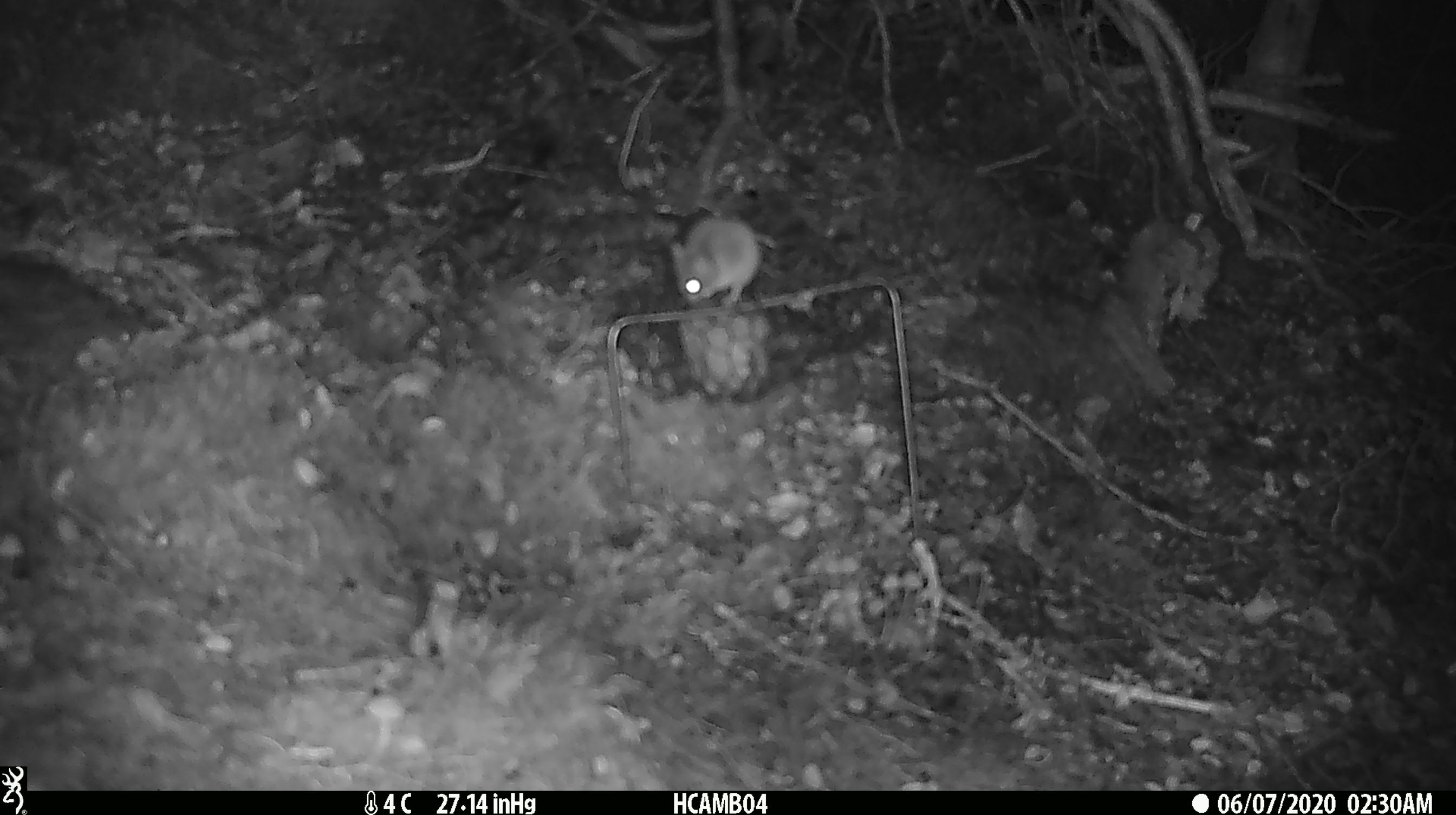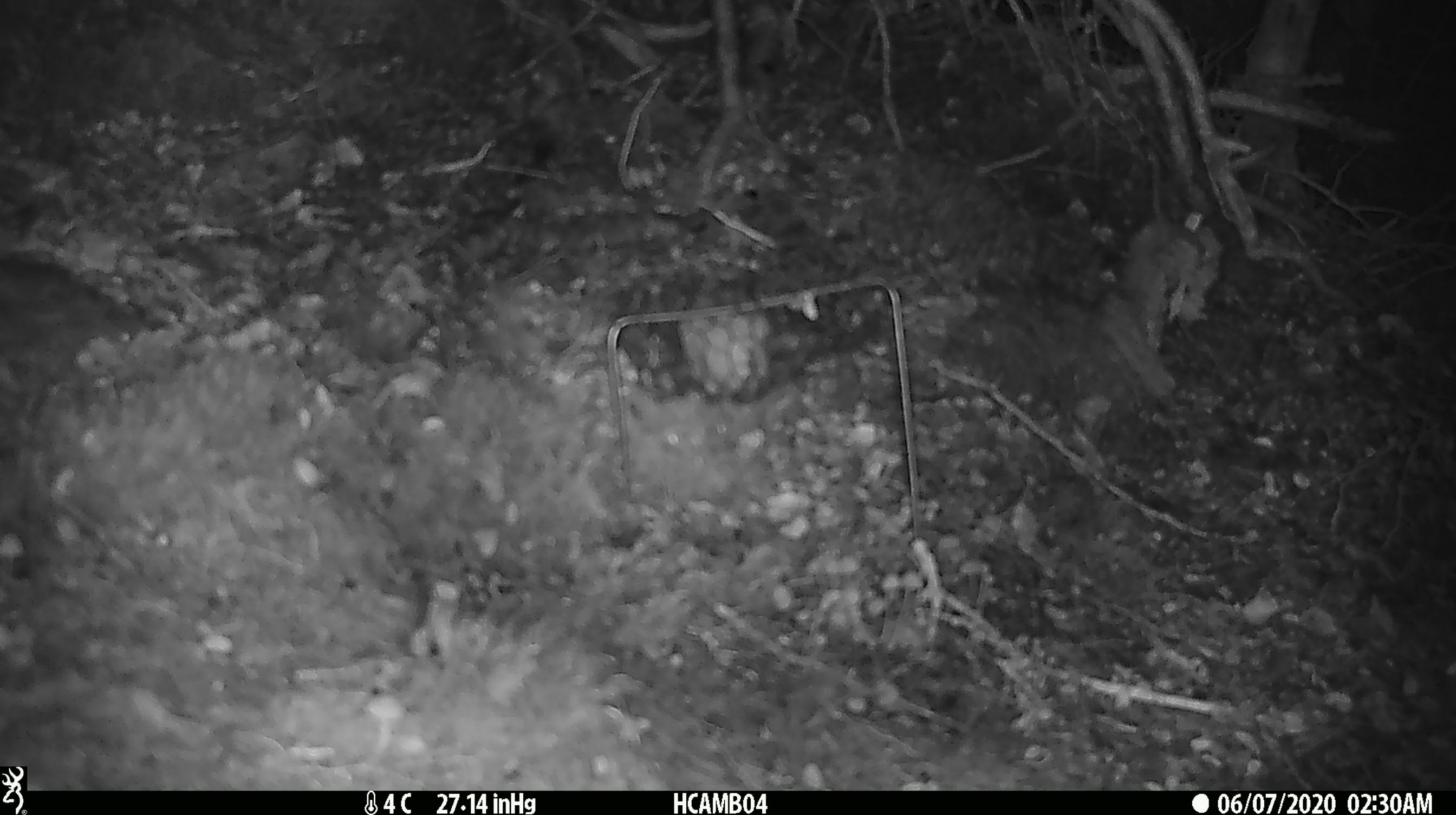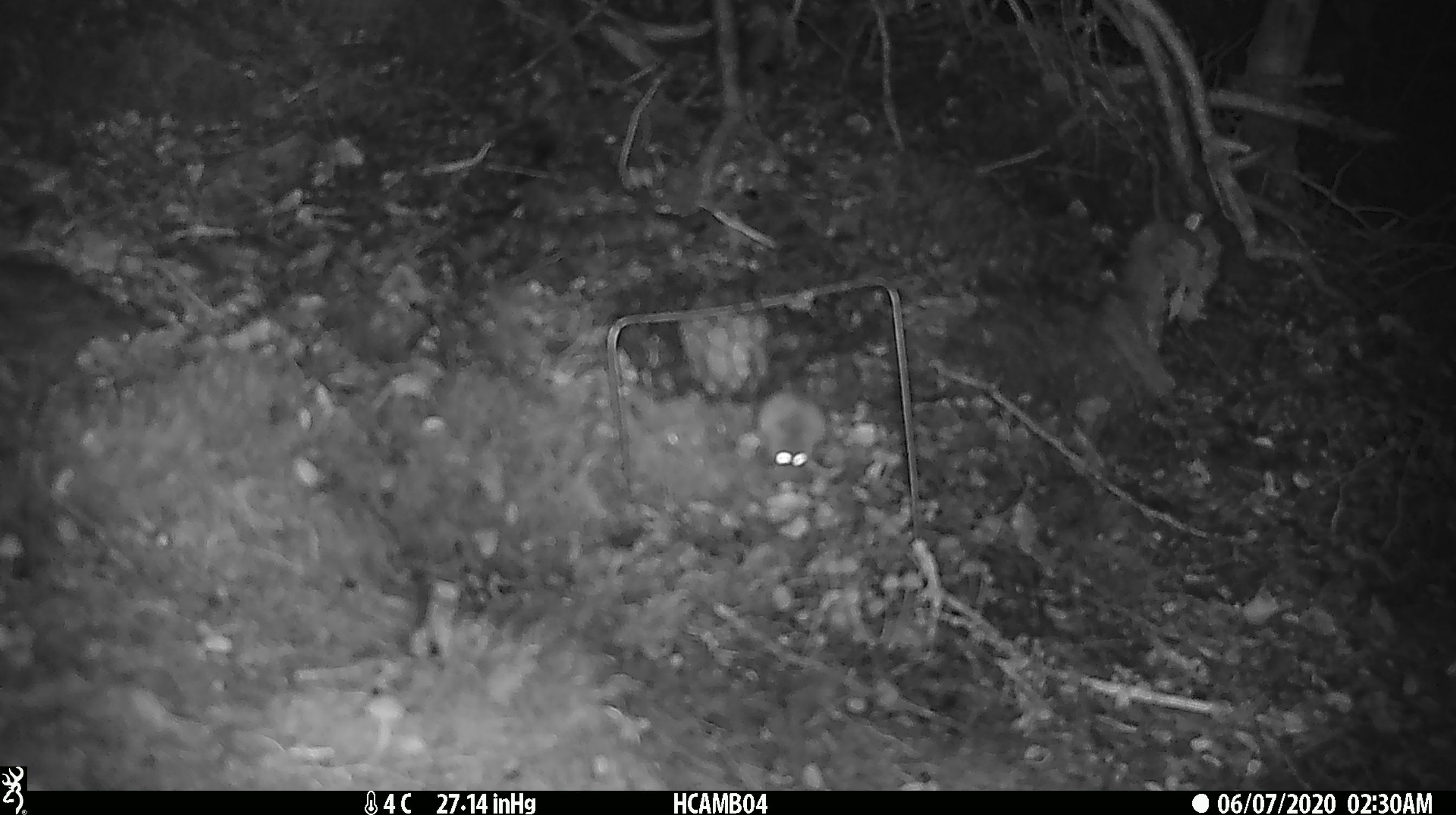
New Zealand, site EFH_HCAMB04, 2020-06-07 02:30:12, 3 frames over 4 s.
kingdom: Animalia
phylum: Chordata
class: Mammalia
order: Rodentia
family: Muridae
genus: Mus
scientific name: Mus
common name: mouse